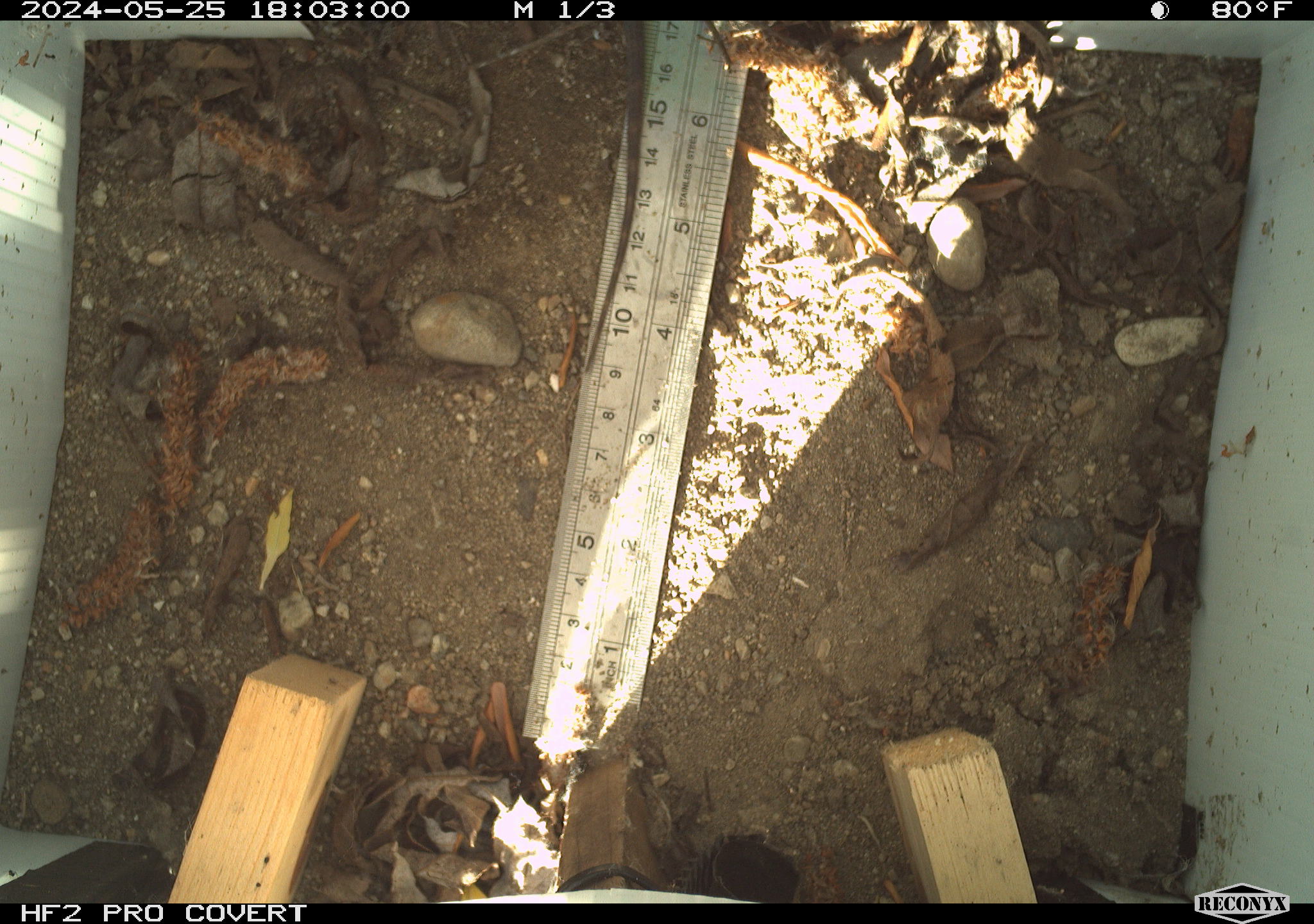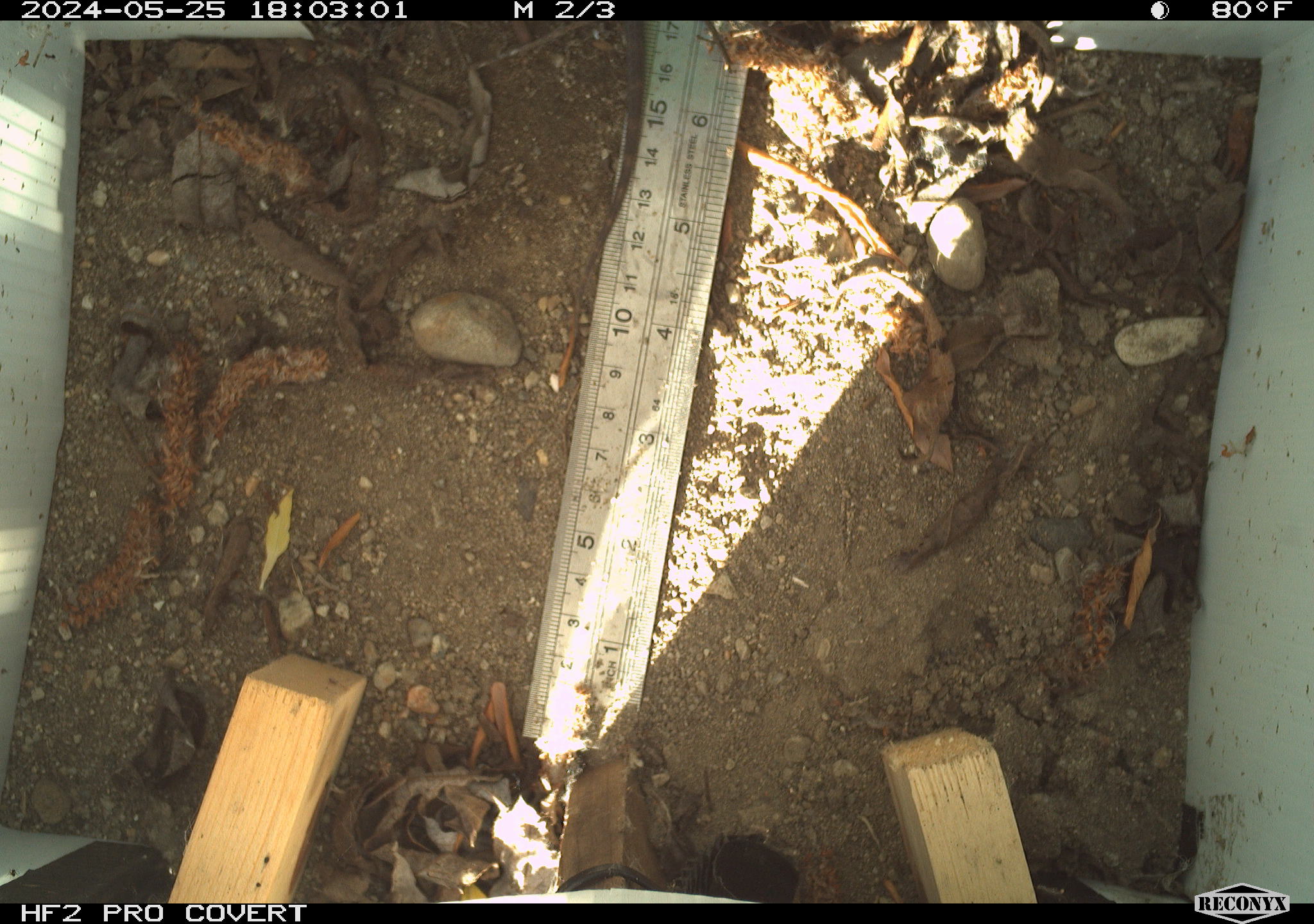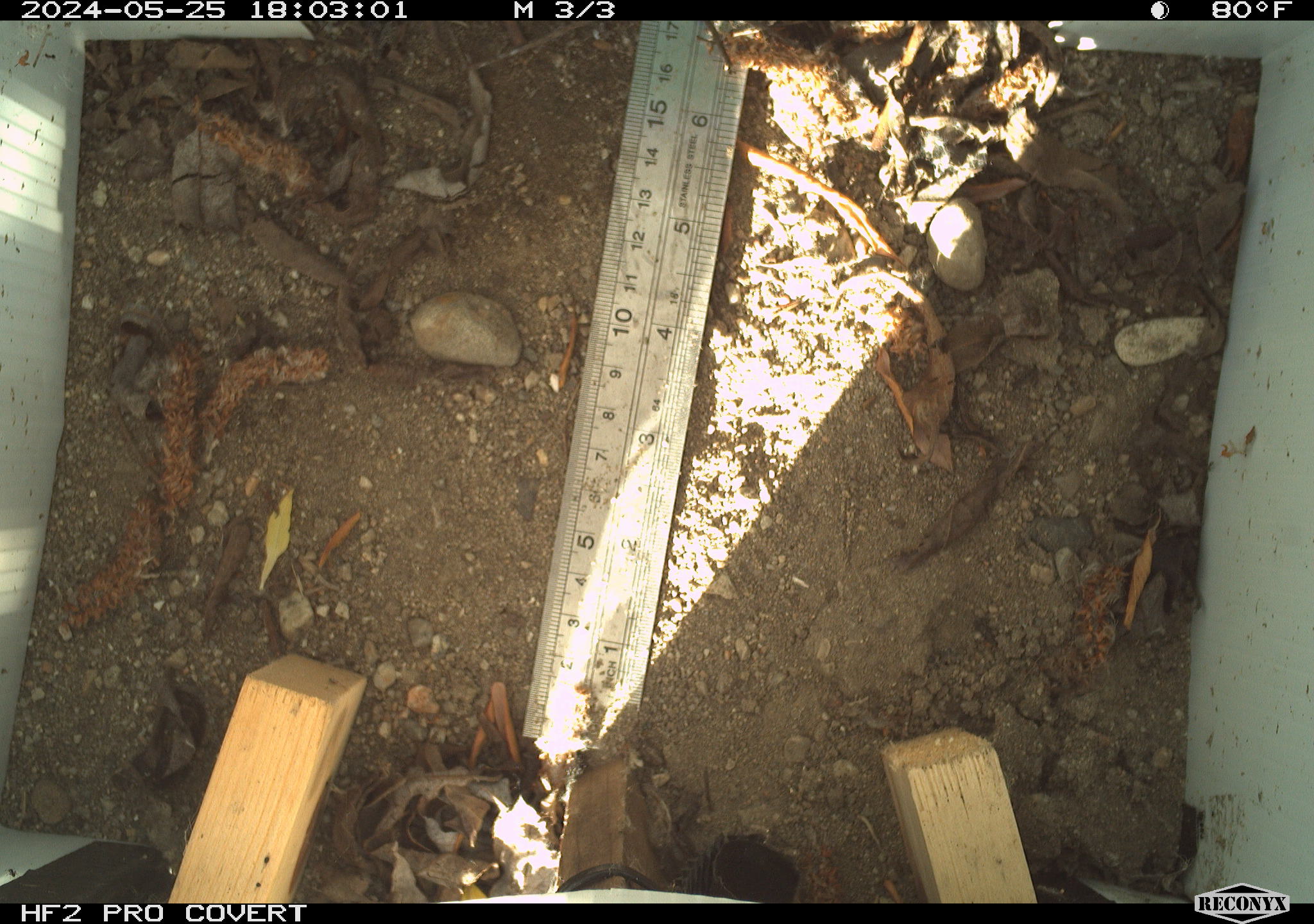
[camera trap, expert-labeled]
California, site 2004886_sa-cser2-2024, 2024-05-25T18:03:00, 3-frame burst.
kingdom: Animalia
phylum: Chordata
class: Reptilia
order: Squamata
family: Phrynosomatidae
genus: Sceloporus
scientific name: Sceloporus occidentalis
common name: western fence lizard